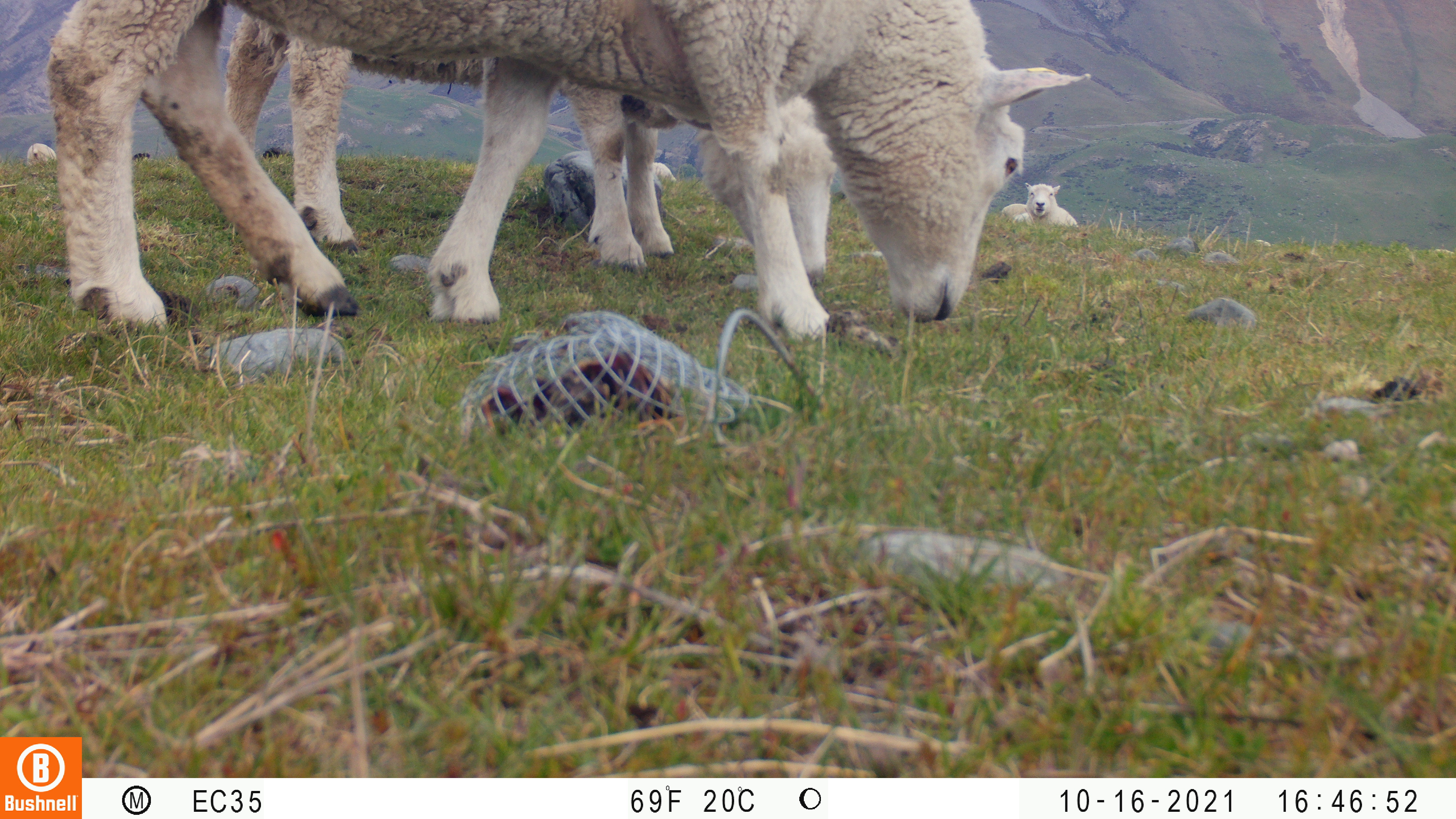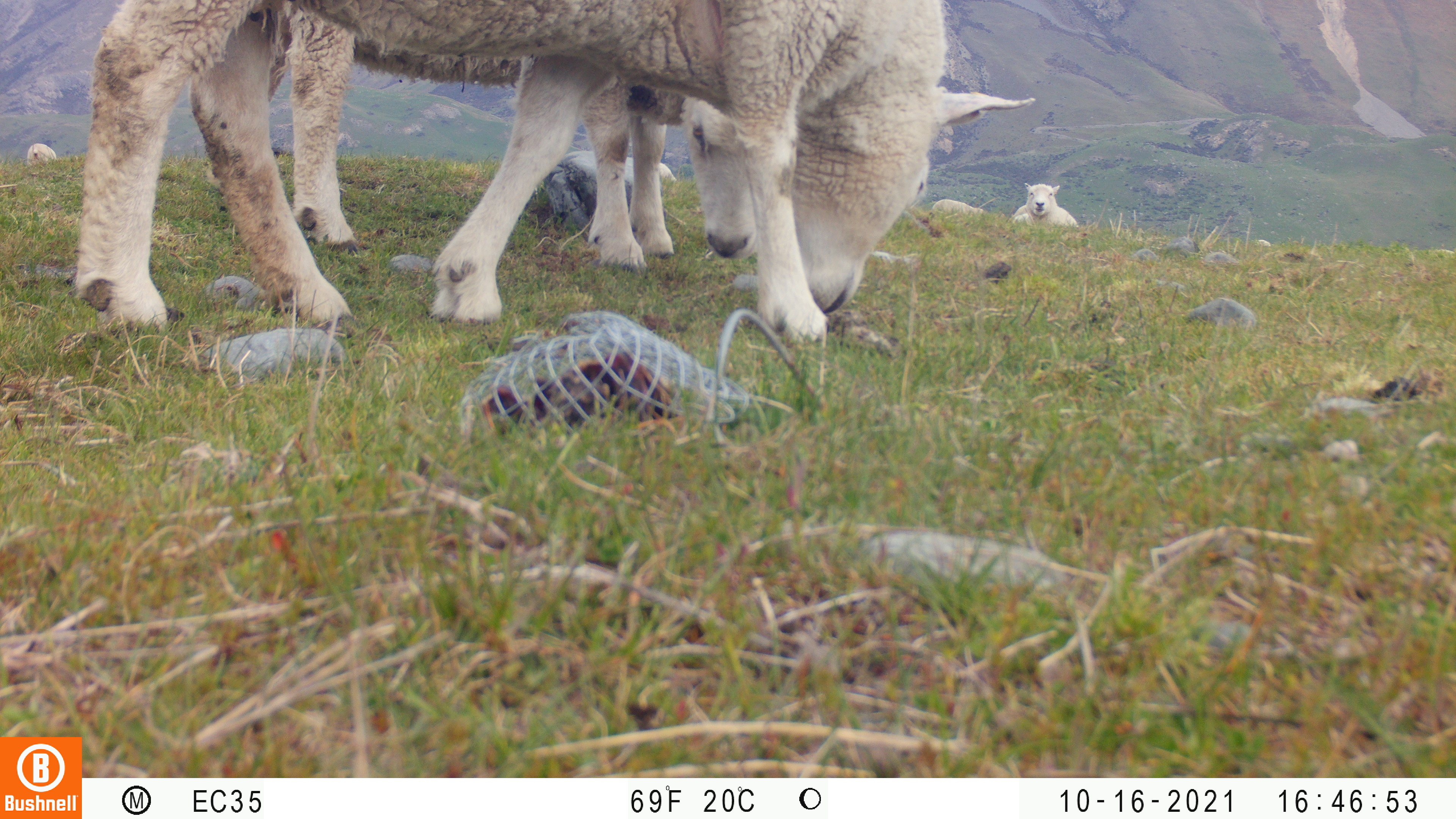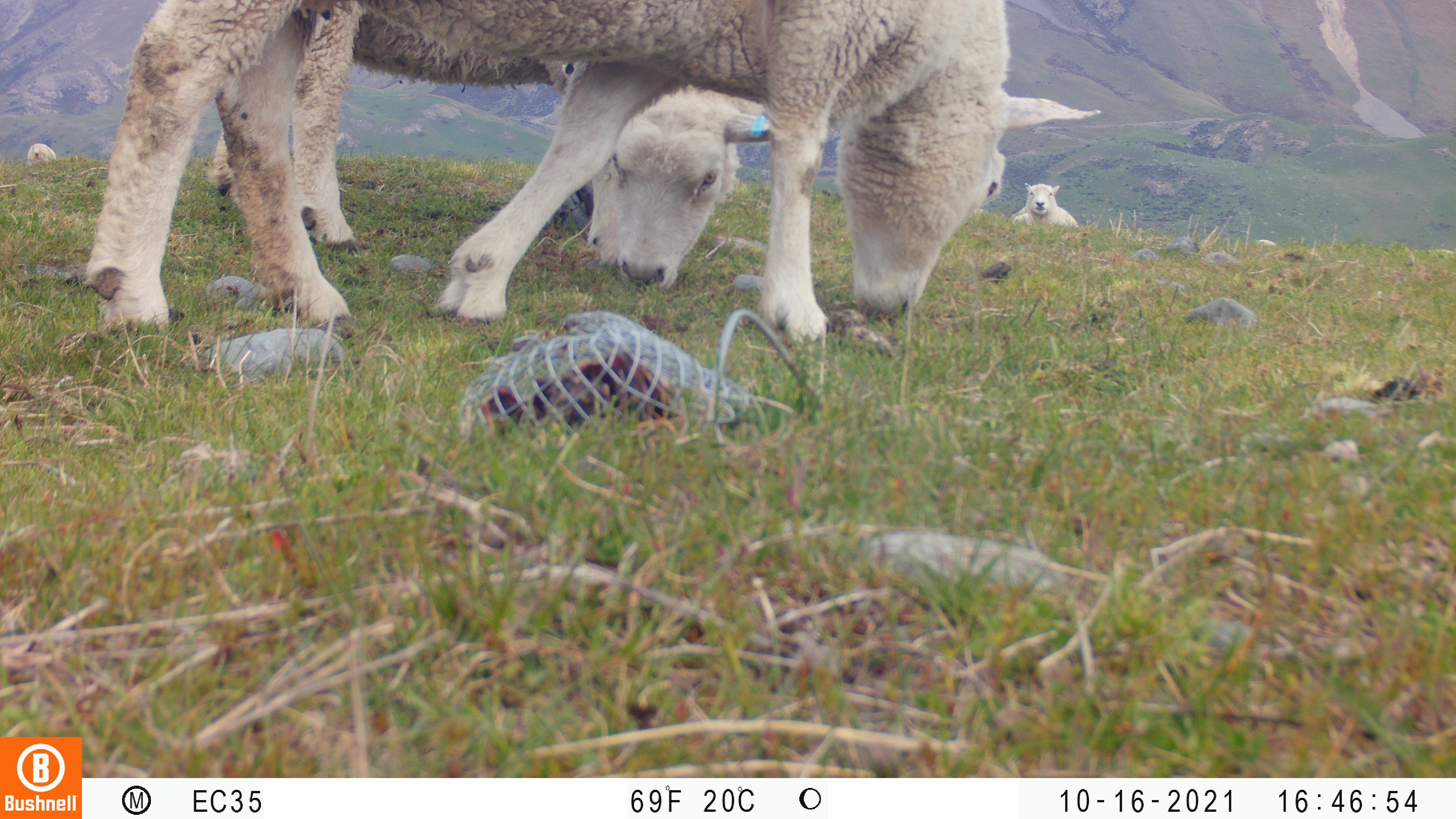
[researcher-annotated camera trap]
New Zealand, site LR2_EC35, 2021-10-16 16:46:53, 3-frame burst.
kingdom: Animalia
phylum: Chordata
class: Mammalia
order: Artiodactyla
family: Bovidae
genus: Bos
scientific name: Bos taurus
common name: domestic cow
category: cow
Cow (domestic cow) (Bos taurus).